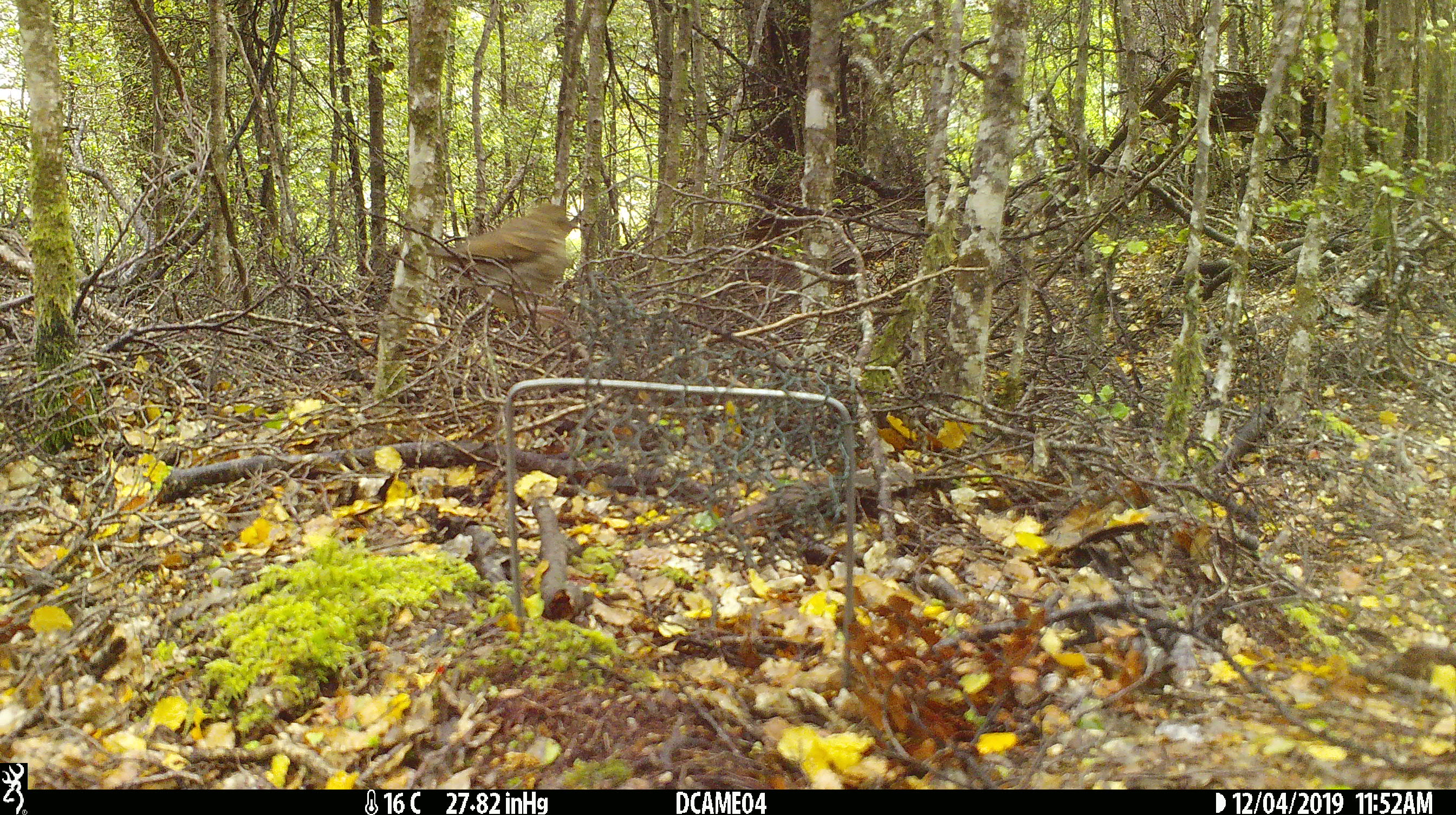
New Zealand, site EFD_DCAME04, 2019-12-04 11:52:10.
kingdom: Animalia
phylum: Chordata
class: Aves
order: Passeriformes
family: Turdidae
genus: Turdus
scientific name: Turdus philomelos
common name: song thrush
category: thrush